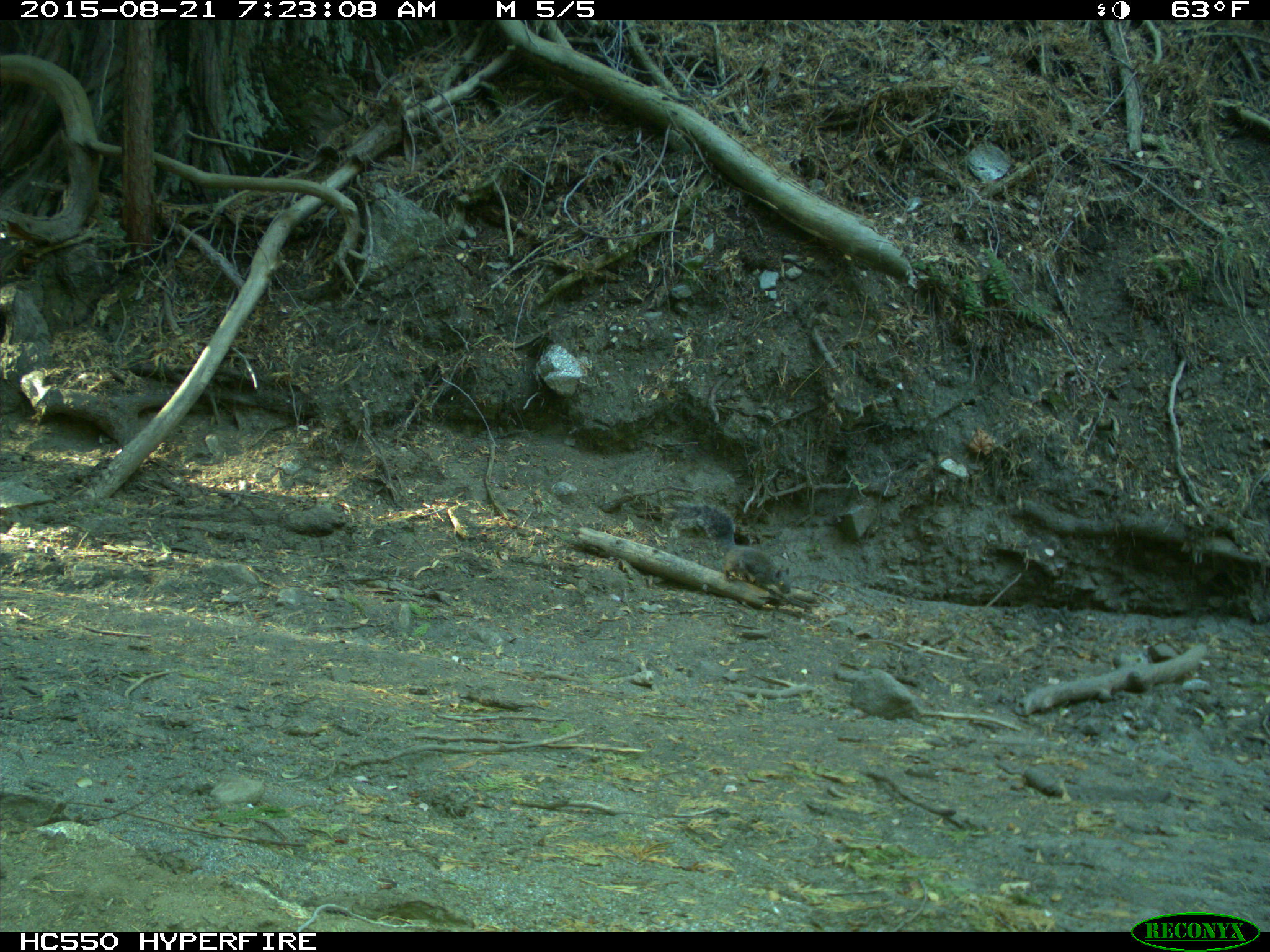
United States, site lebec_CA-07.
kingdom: Animalia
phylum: Chordata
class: Mammalia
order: Rodentia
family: Sciuridae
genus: Sciurus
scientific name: Sciurus carolinensis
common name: eastern gray squirrel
Sciurus carolinensis (eastern gray squirrel).